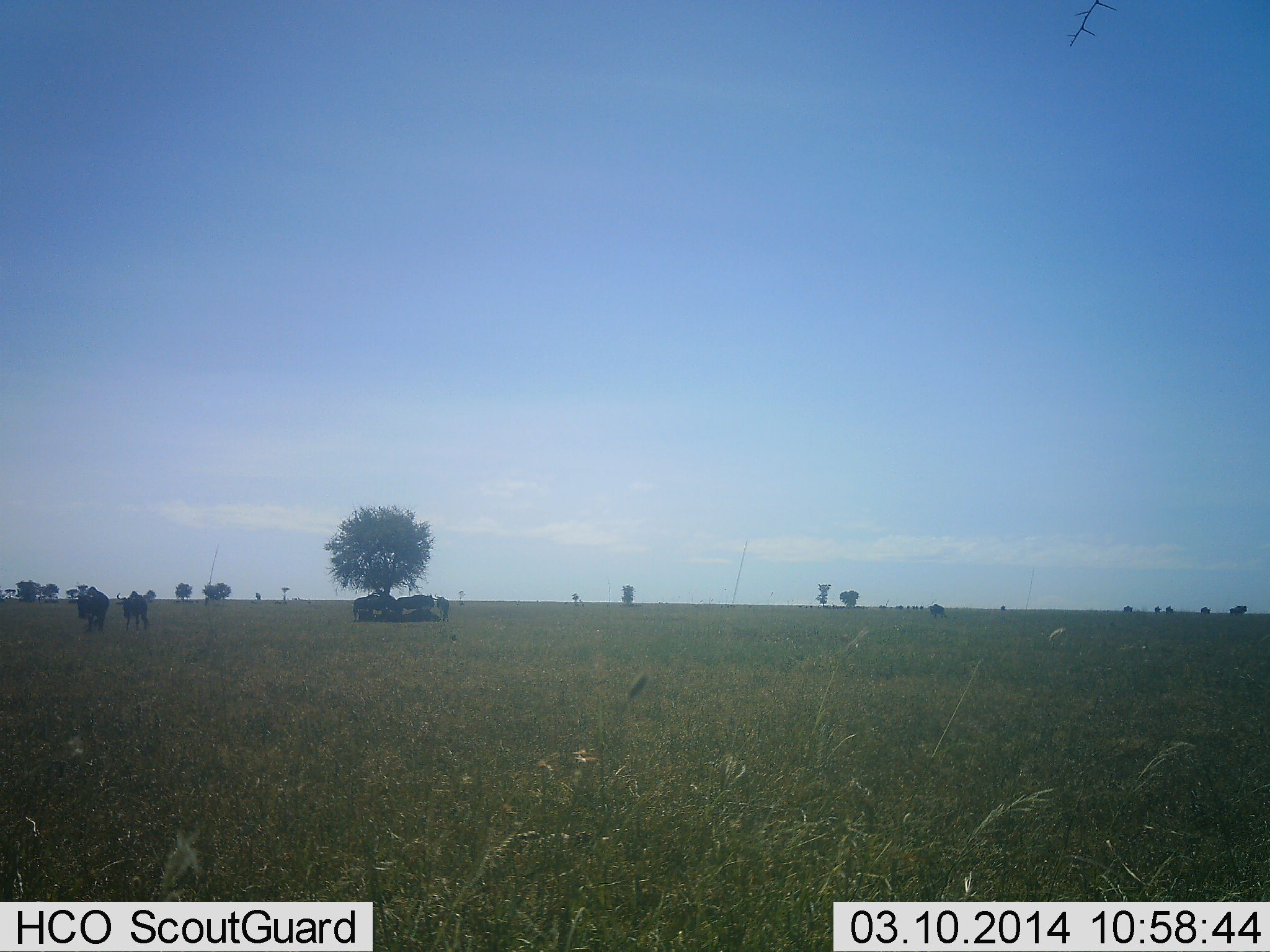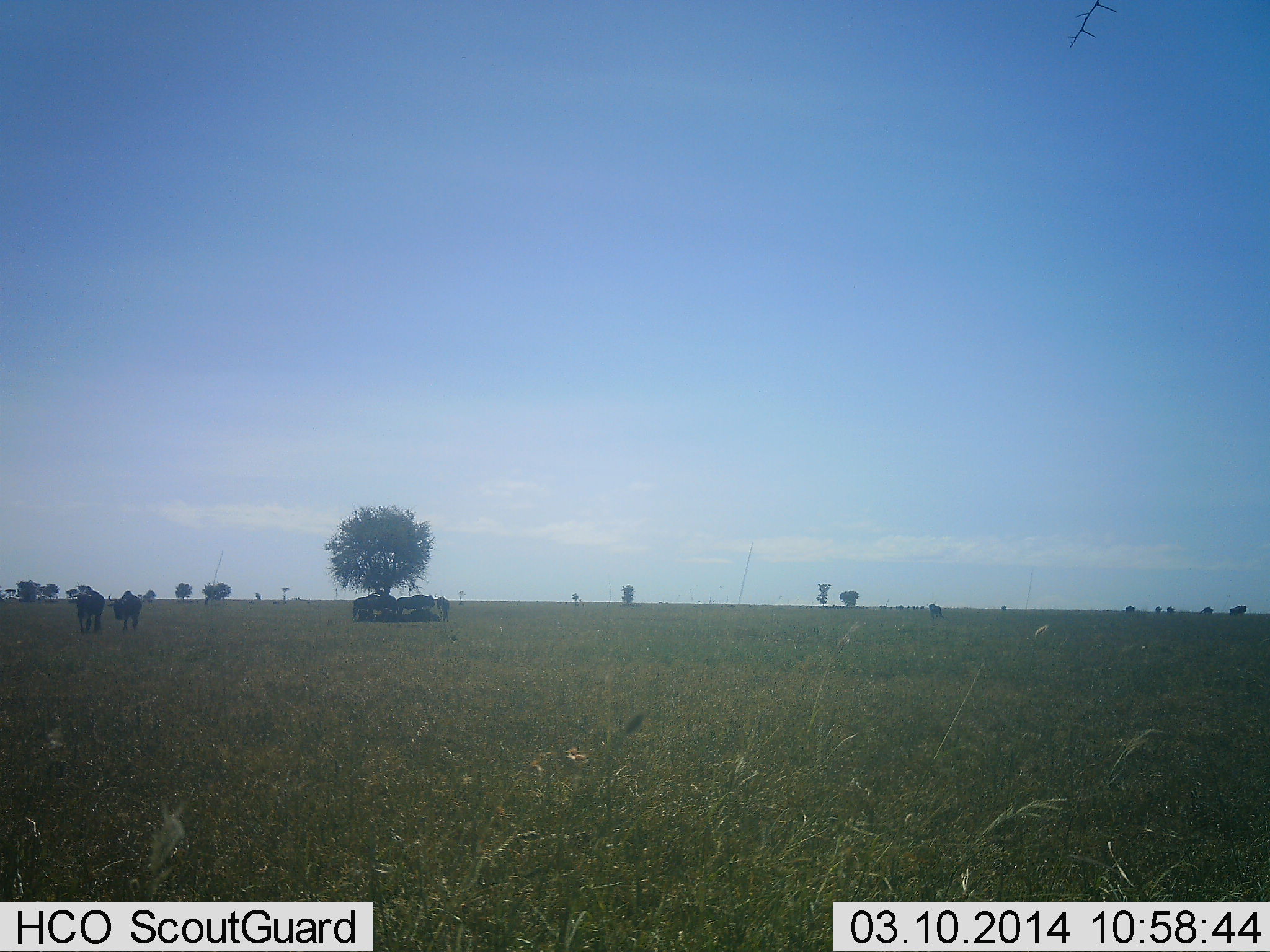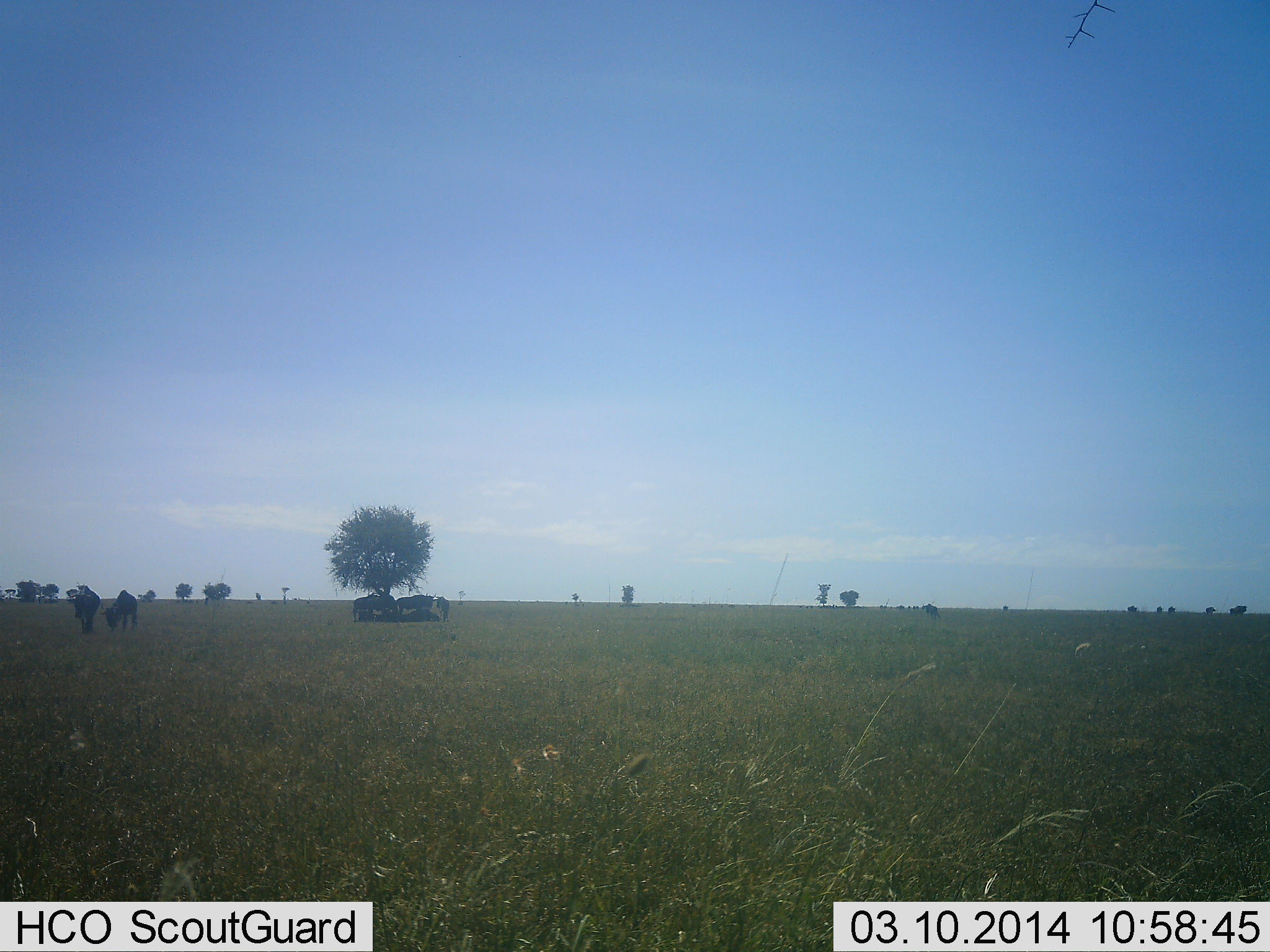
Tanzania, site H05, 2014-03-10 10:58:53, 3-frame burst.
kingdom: Animalia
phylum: Chordata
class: Mammalia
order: Artiodactyla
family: Bovidae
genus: Connochaetes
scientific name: Connochaetes taurinus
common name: blue wildebeest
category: wildebeest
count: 10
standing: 20%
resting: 30%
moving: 80%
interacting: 0%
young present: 0%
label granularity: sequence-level